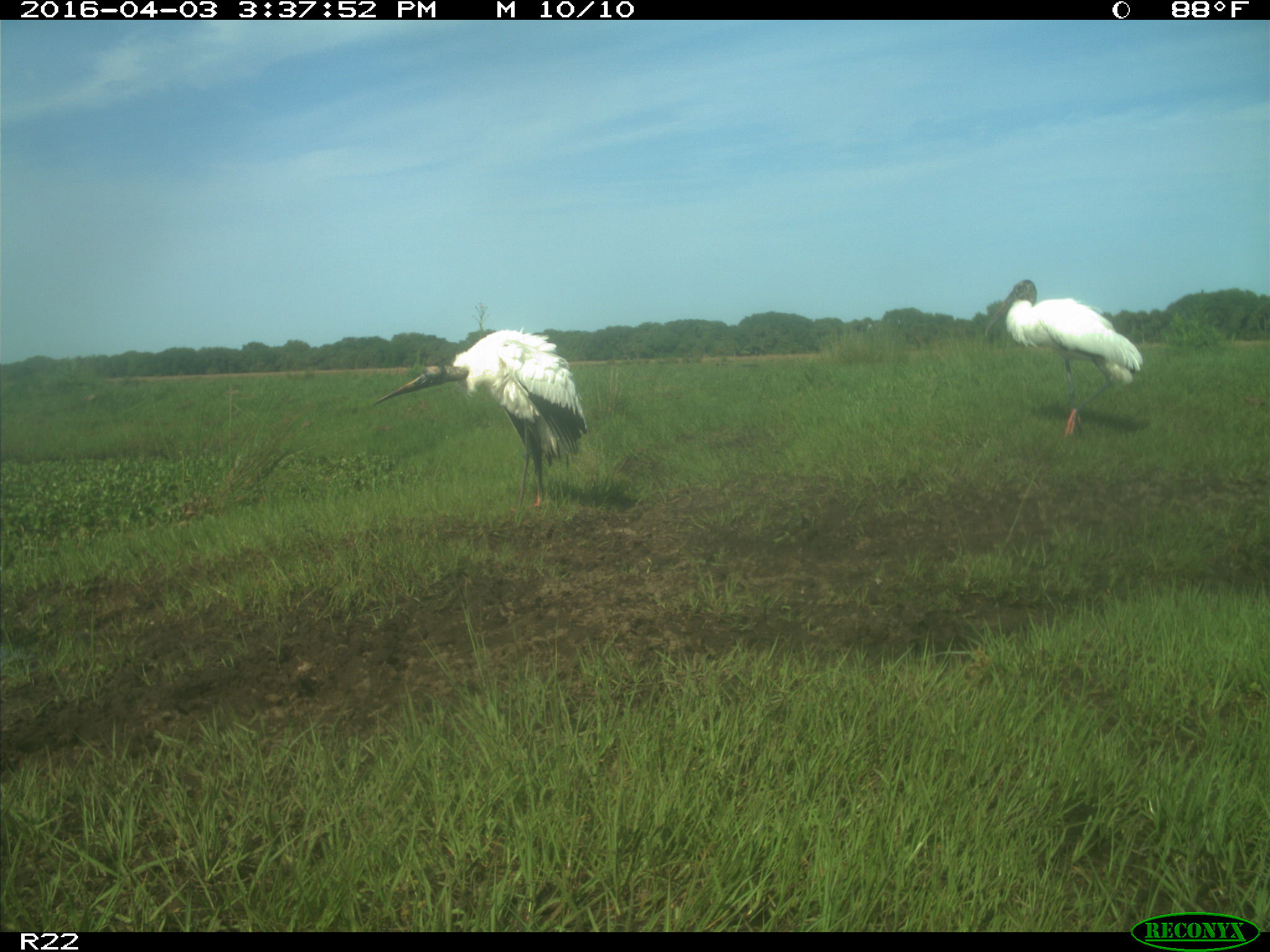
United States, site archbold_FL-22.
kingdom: Animalia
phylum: Chordata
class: Aves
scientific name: Aves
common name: birds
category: unidentified bird